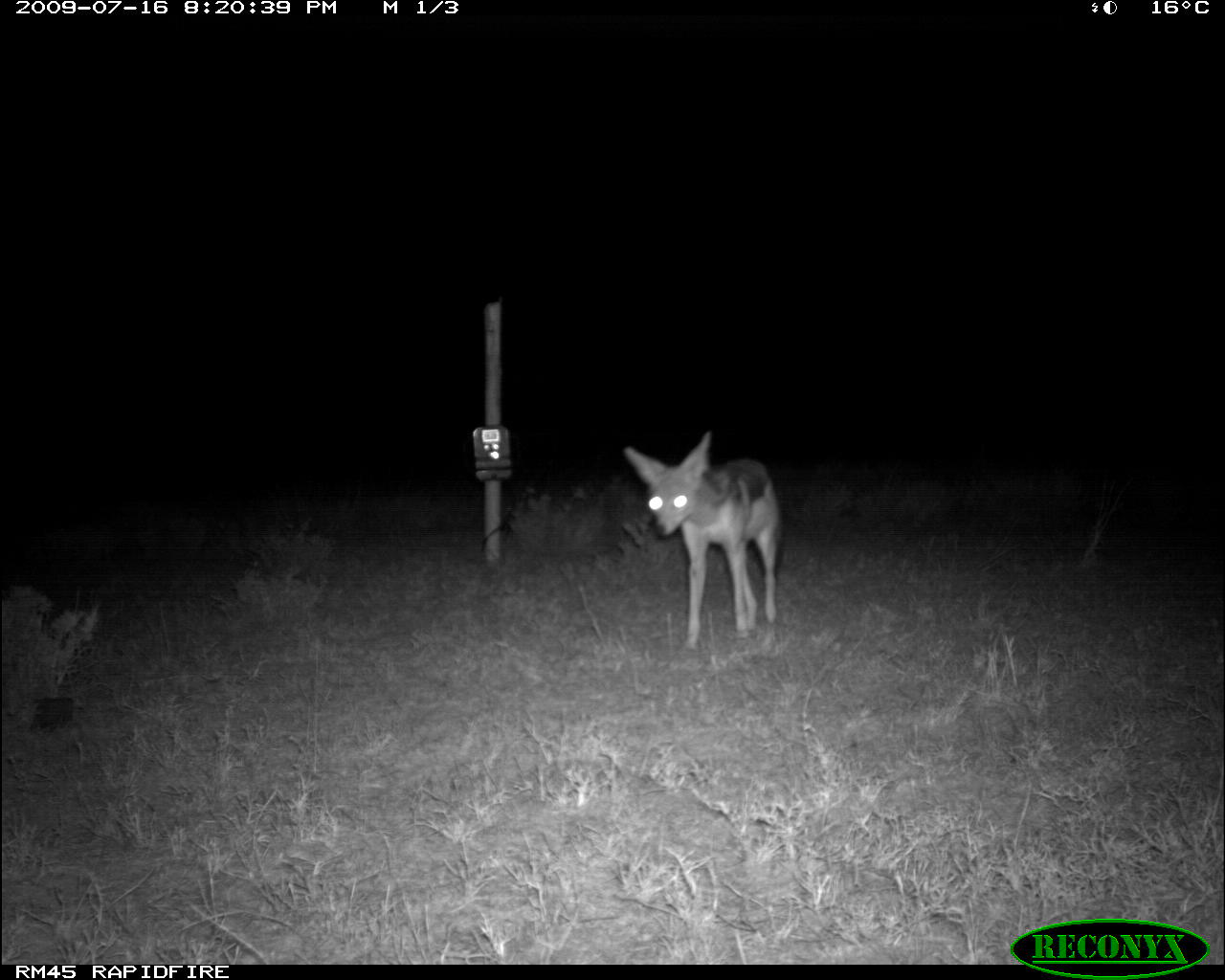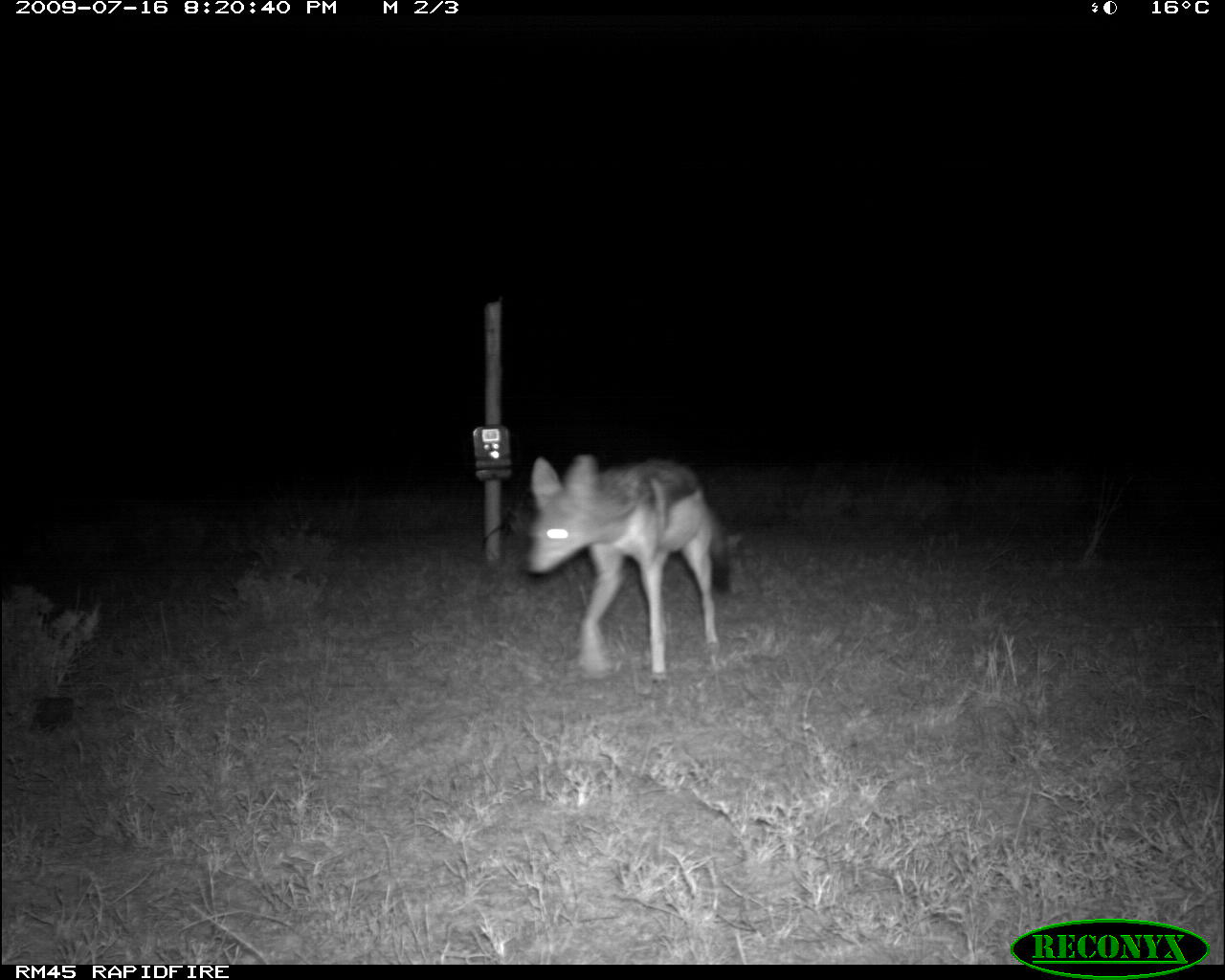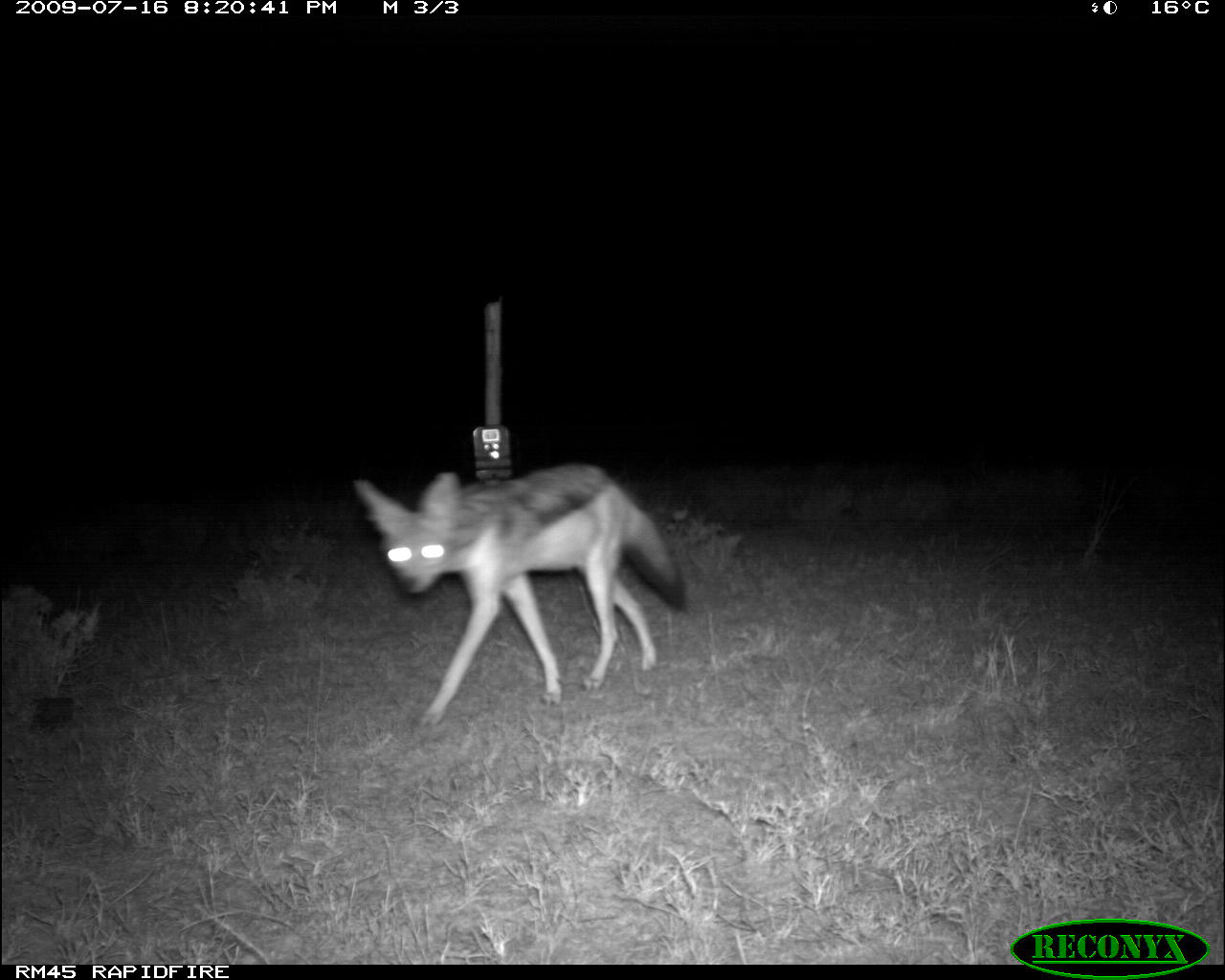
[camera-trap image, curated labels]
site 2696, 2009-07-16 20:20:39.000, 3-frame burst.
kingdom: Animalia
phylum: Chordata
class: Mammalia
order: Carnivora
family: Canidae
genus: Lupulella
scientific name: Lupulella mesomelas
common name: black-backed jackal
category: canis mesomelas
Canis mesomelas (black-backed jackal) (Lupulella mesomelas), count 1.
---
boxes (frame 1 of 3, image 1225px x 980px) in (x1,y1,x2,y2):
canis mesomelas: (623,430,784,648)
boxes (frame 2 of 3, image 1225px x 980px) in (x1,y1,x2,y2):
canis mesomelas: (521,452,732,683)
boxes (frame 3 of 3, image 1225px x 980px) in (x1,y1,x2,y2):
canis mesomelas: (355,464,687,727)